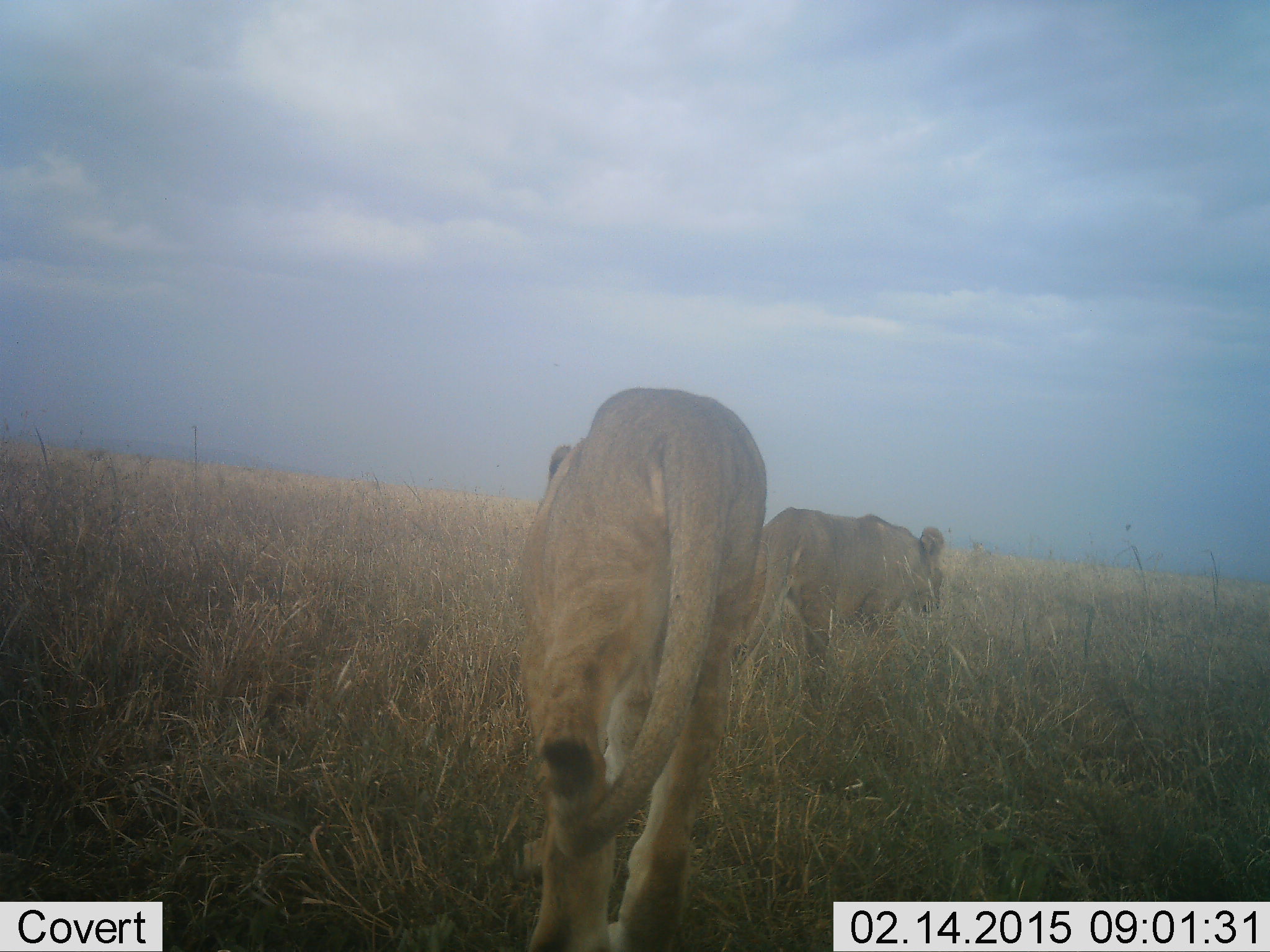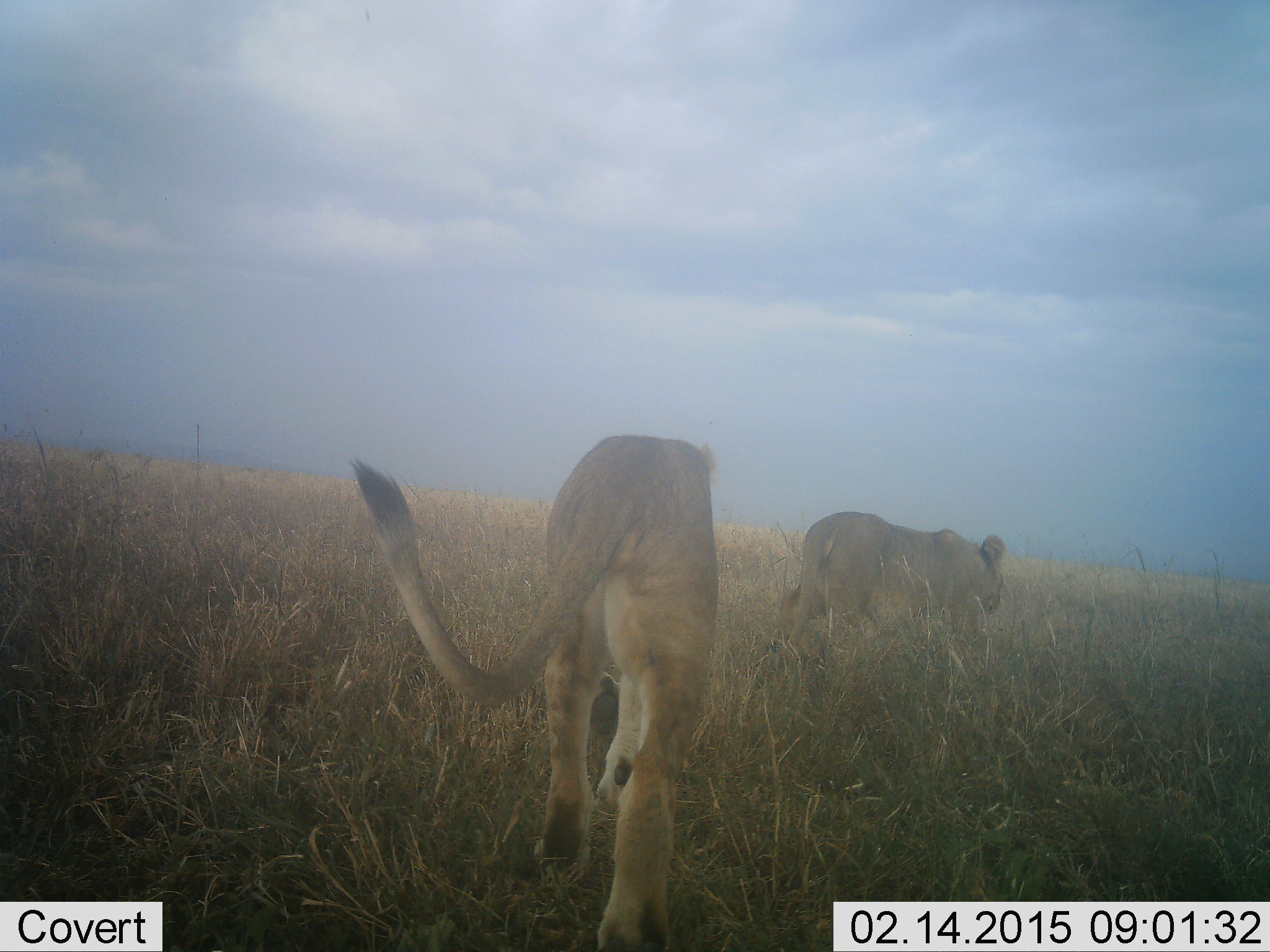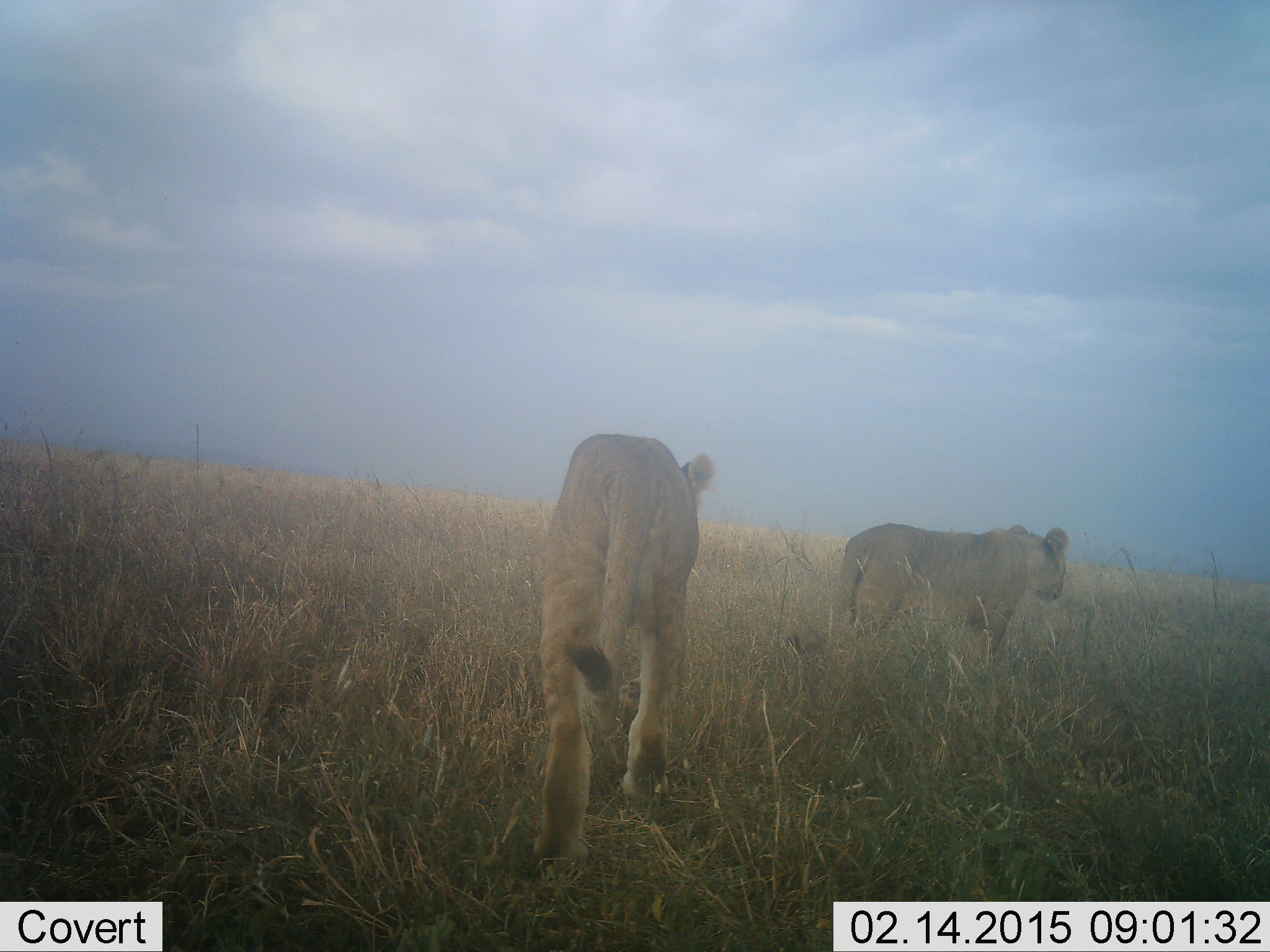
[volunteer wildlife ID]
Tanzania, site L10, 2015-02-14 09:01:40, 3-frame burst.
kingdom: Animalia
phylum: Chordata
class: Mammalia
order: Carnivora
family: Felidae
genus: Panthera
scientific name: Panthera leo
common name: lion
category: lionfemale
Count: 2.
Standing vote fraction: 10%.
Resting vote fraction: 0%.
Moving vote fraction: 100%.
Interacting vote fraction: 0%.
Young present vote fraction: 10%.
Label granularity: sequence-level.